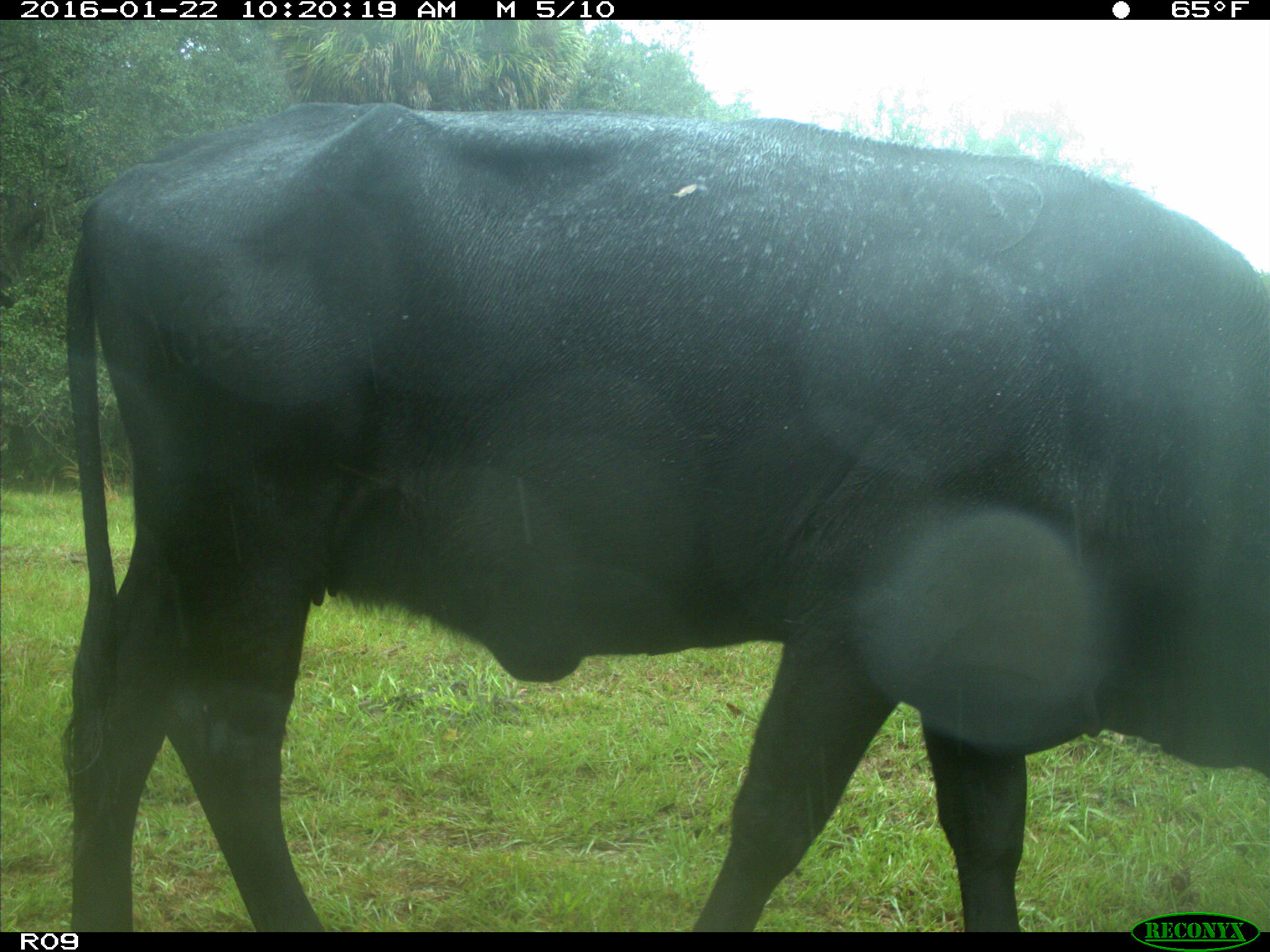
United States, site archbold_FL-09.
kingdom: Animalia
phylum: Chordata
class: Mammalia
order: Artiodactyla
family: Bovidae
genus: Bos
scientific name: Bos taurus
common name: domestic cow